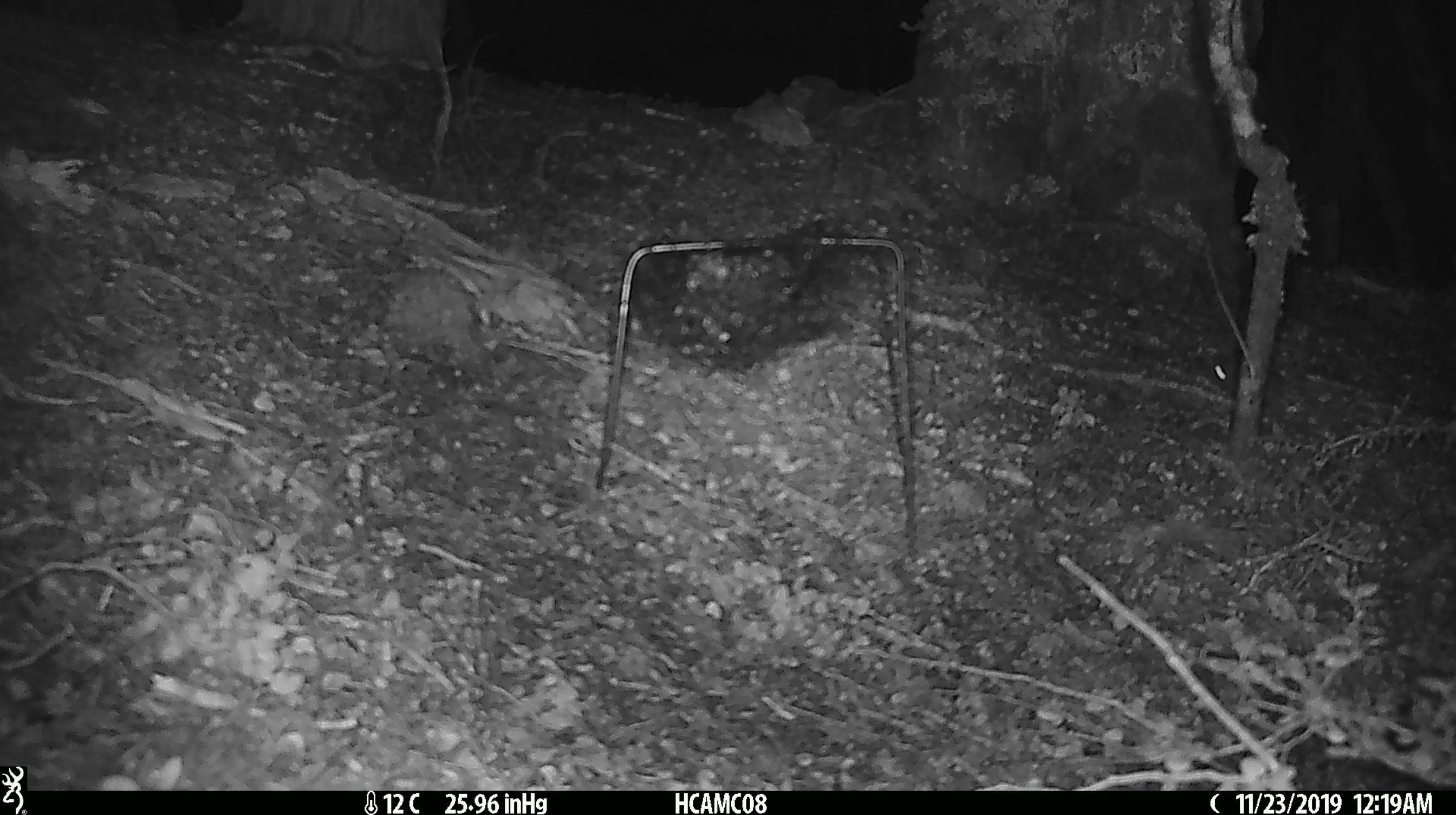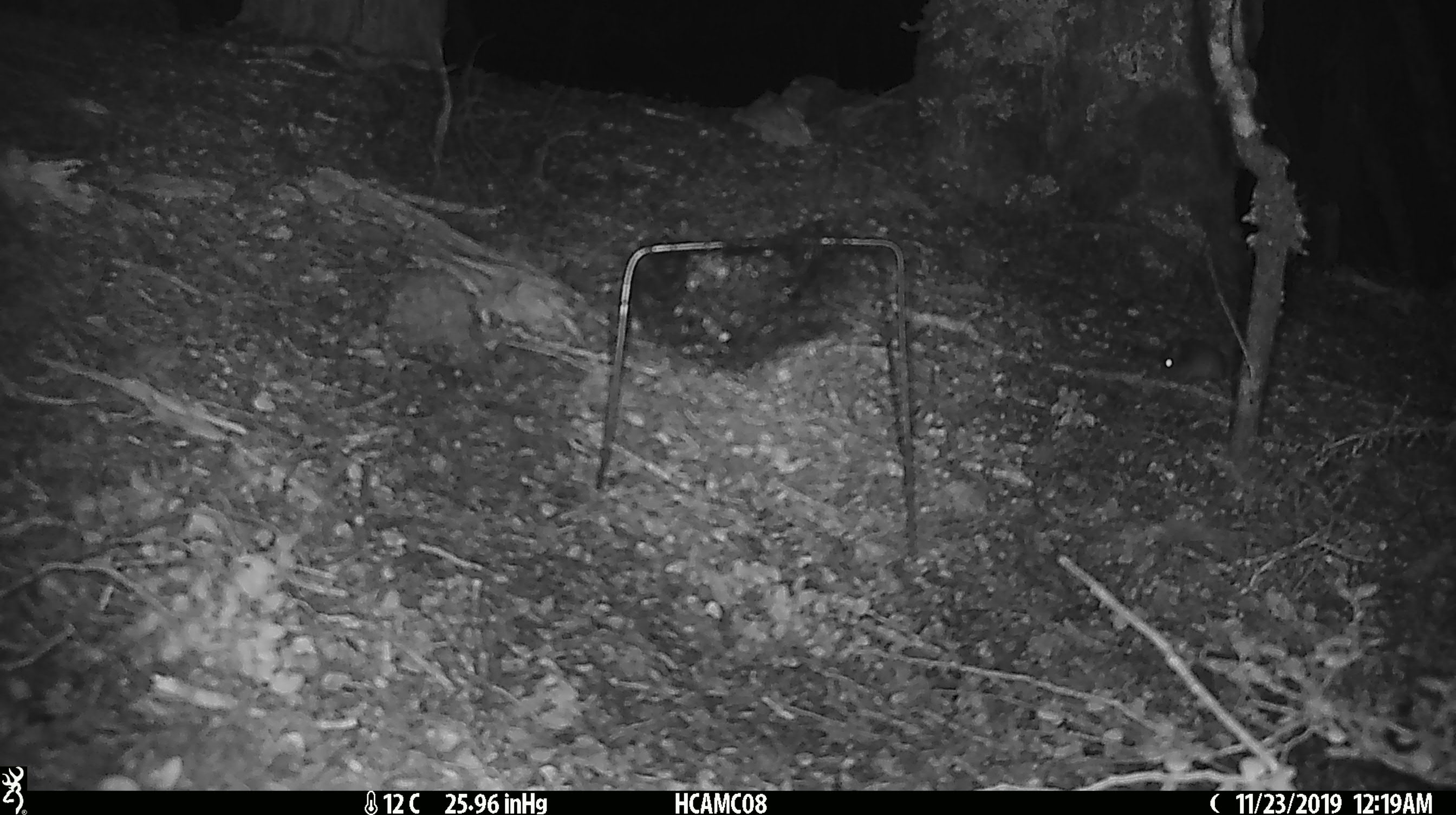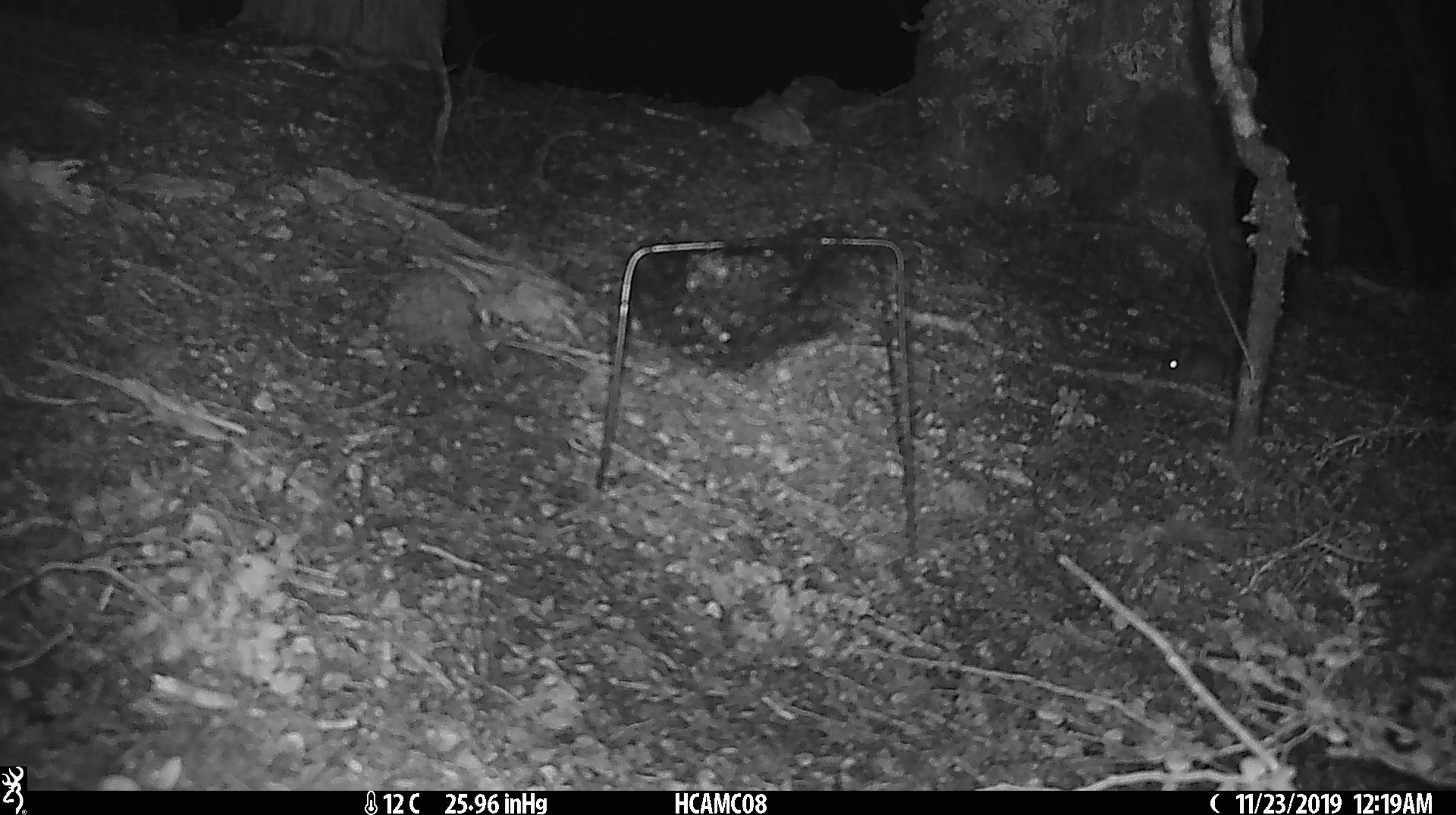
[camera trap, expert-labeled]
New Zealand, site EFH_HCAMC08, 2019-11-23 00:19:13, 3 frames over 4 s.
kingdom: Animalia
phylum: Chordata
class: Mammalia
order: Rodentia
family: Muridae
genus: Mus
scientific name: Mus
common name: mouse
Mouse (Mus).